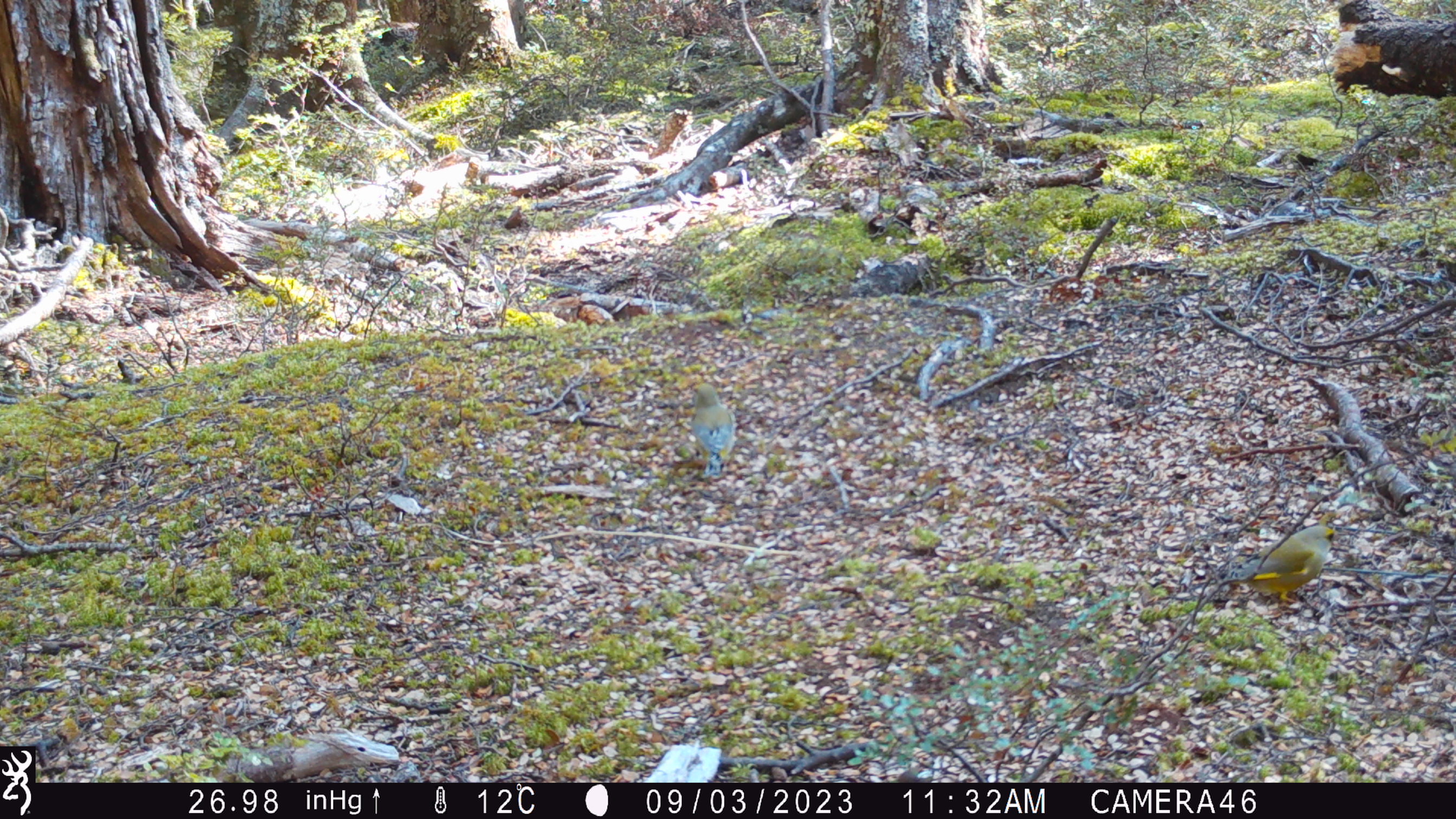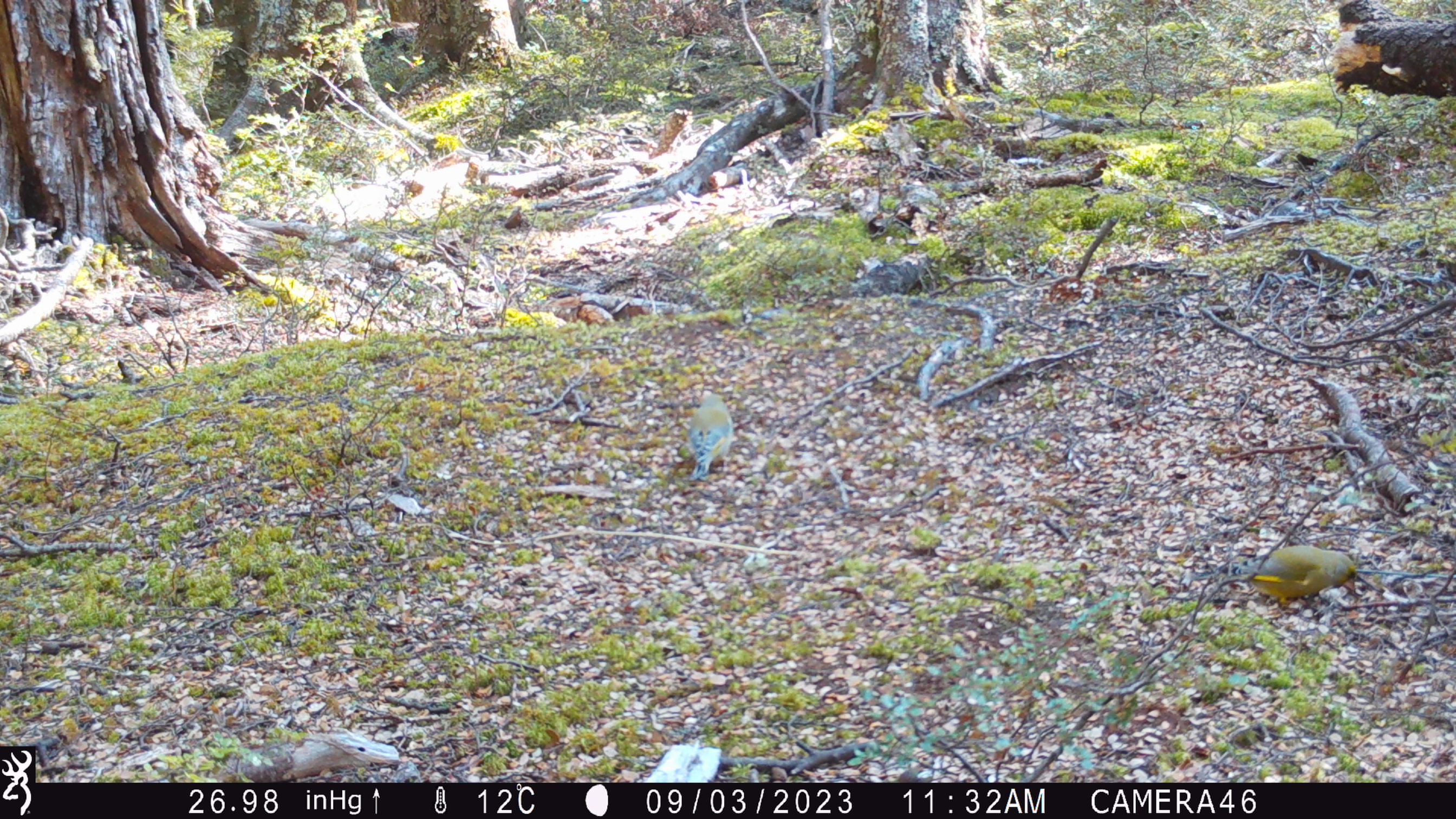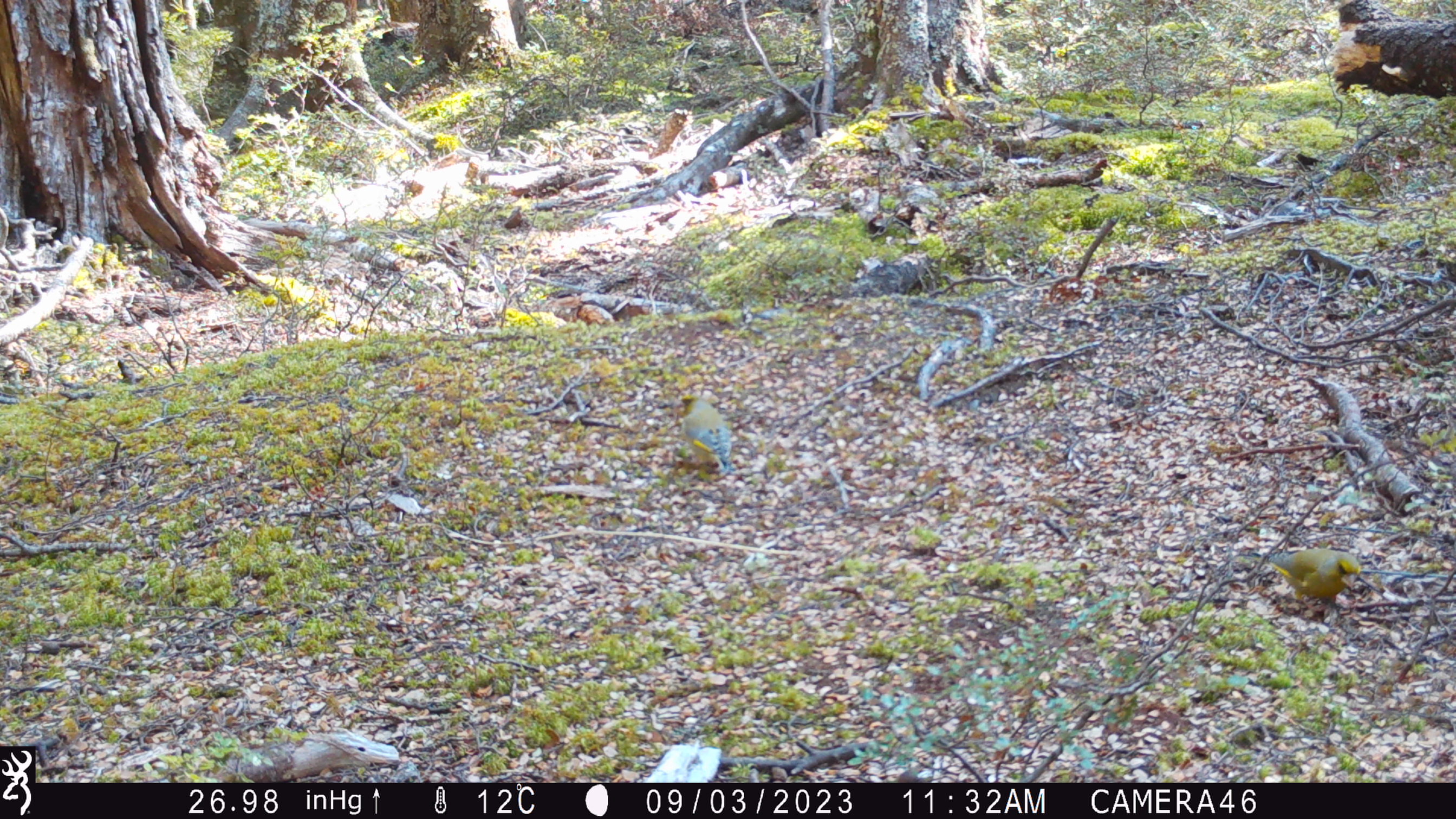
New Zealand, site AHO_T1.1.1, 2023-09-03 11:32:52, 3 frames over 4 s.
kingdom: Animalia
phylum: Chordata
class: Aves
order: Passeriformes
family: Fringillidae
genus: Chloris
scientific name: Chloris chloris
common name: greenfinch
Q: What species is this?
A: Greenfinch (Chloris chloris).